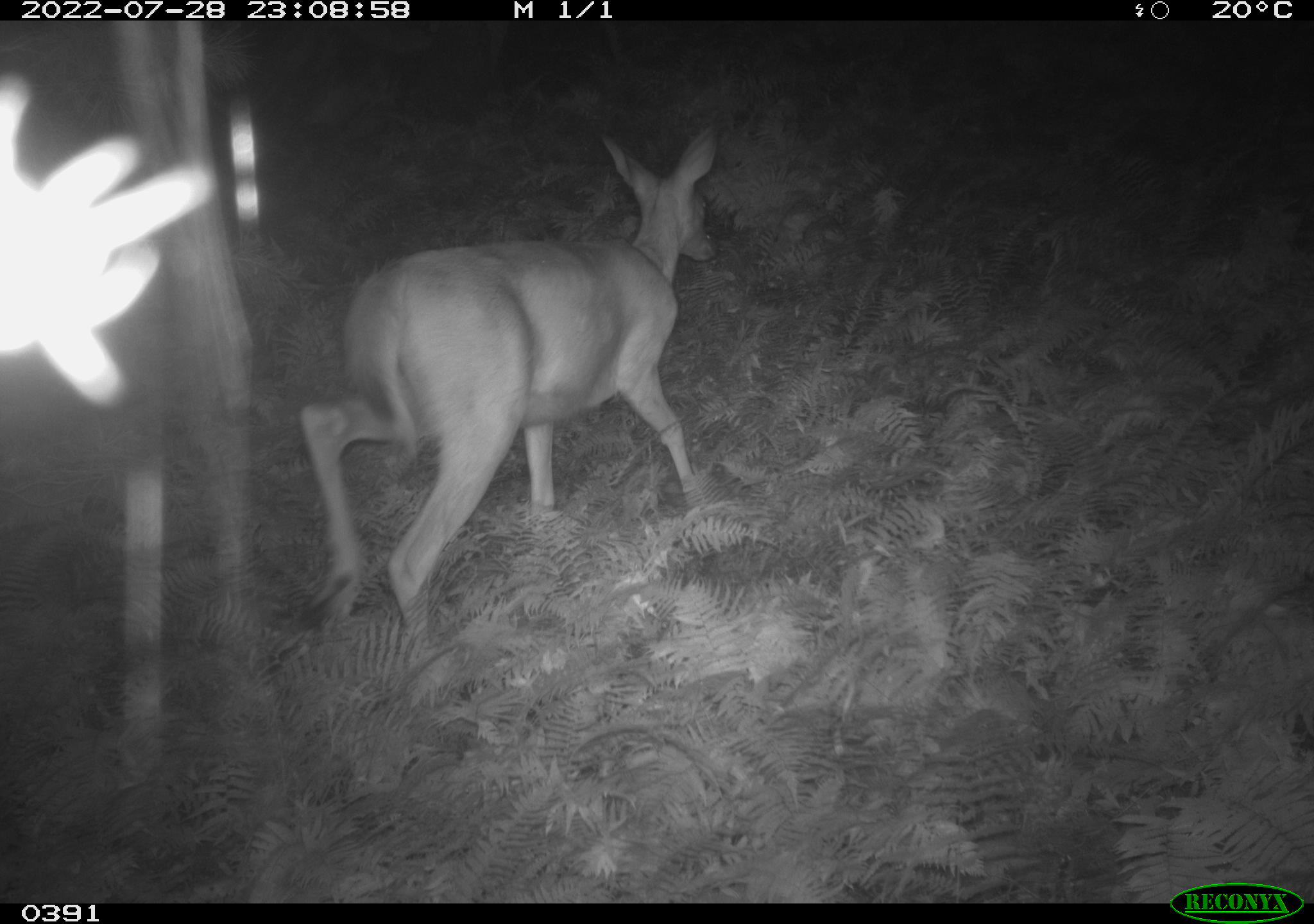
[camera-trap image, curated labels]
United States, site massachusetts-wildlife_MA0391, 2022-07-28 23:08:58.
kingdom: Animalia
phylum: Chordata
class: Mammalia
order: Artiodactyla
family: Cervidae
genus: Odocoileus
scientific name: Odocoileus virginianus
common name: white-tailed deer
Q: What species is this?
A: White-tailed deer (Odocoileus virginianus).